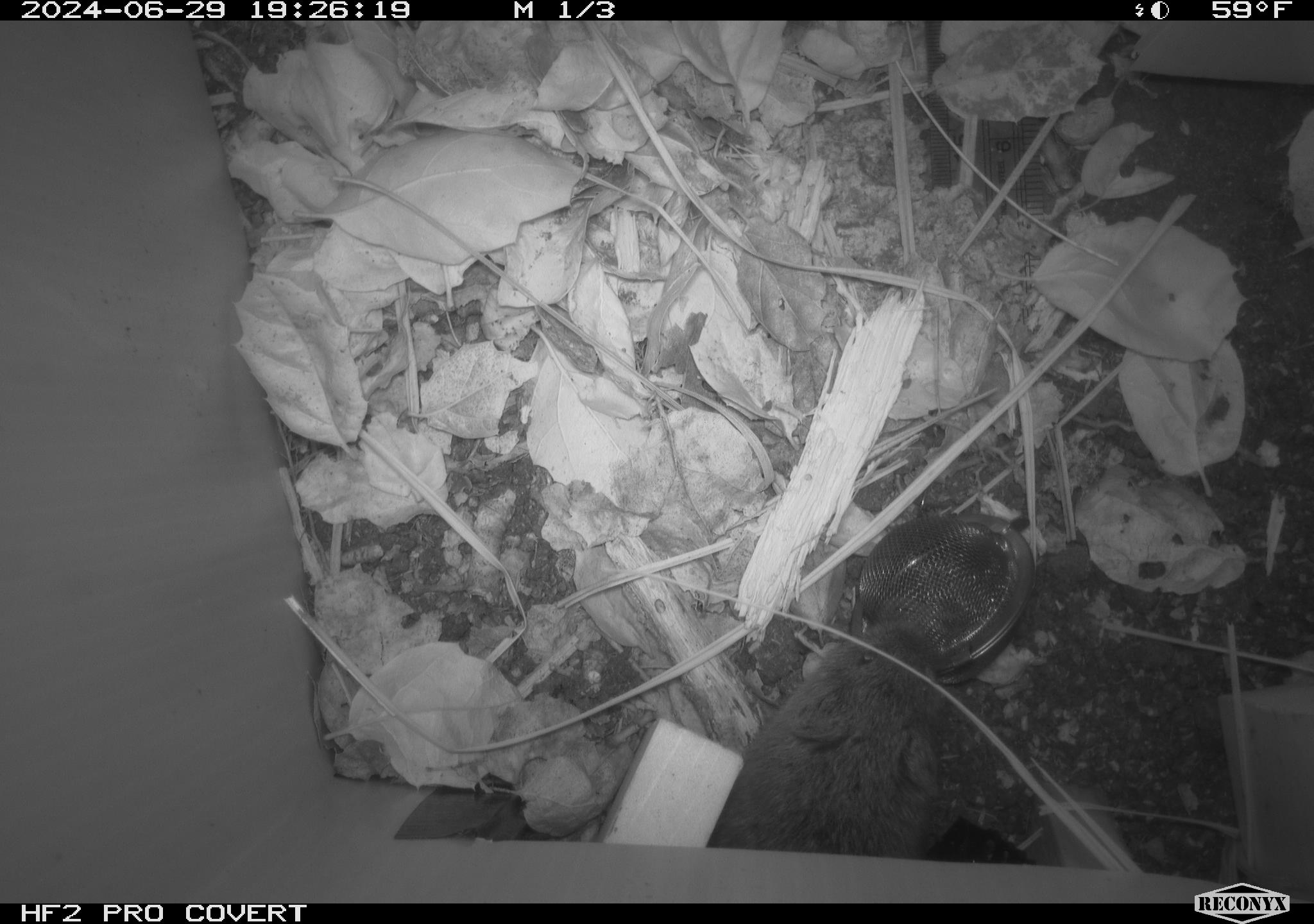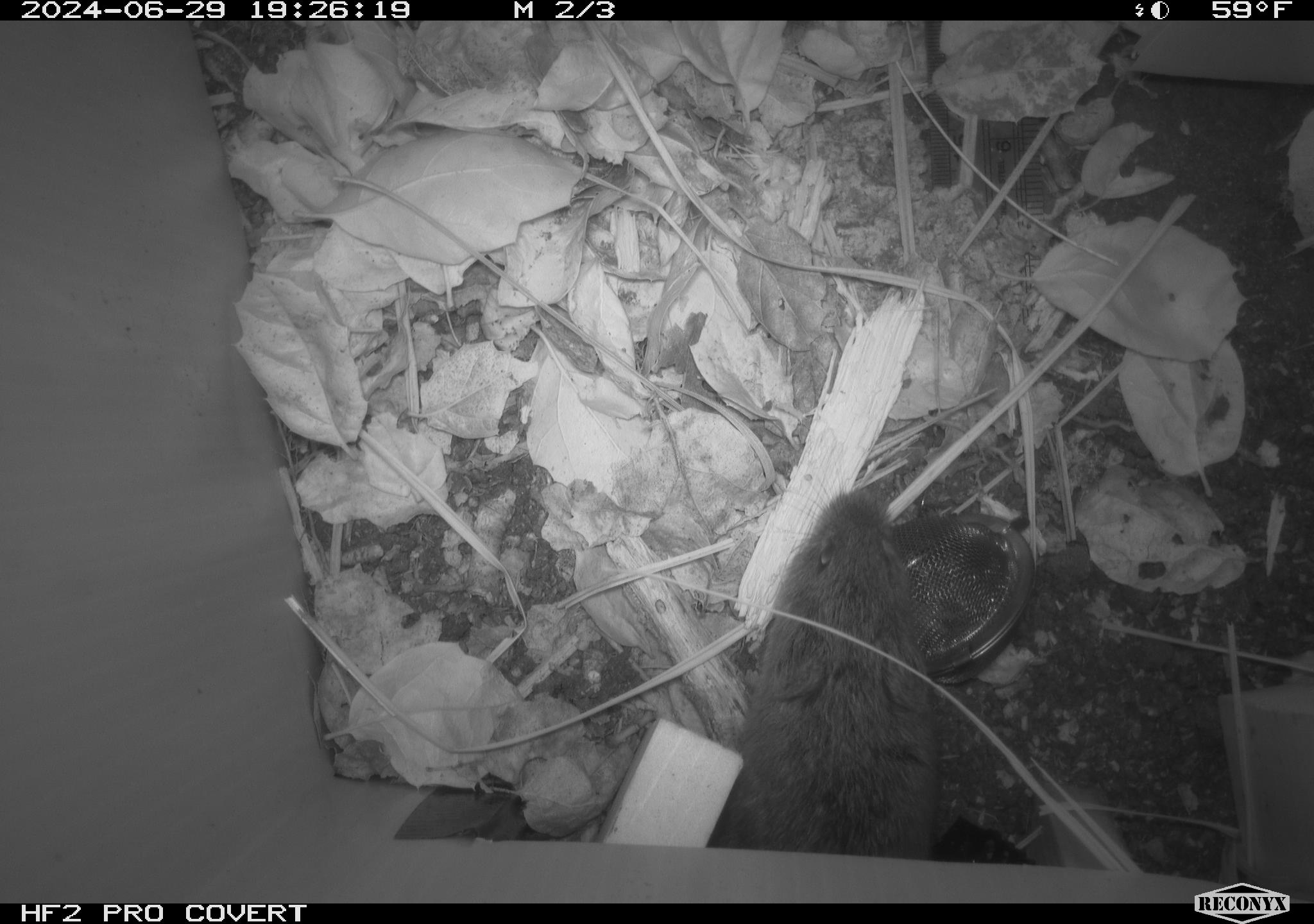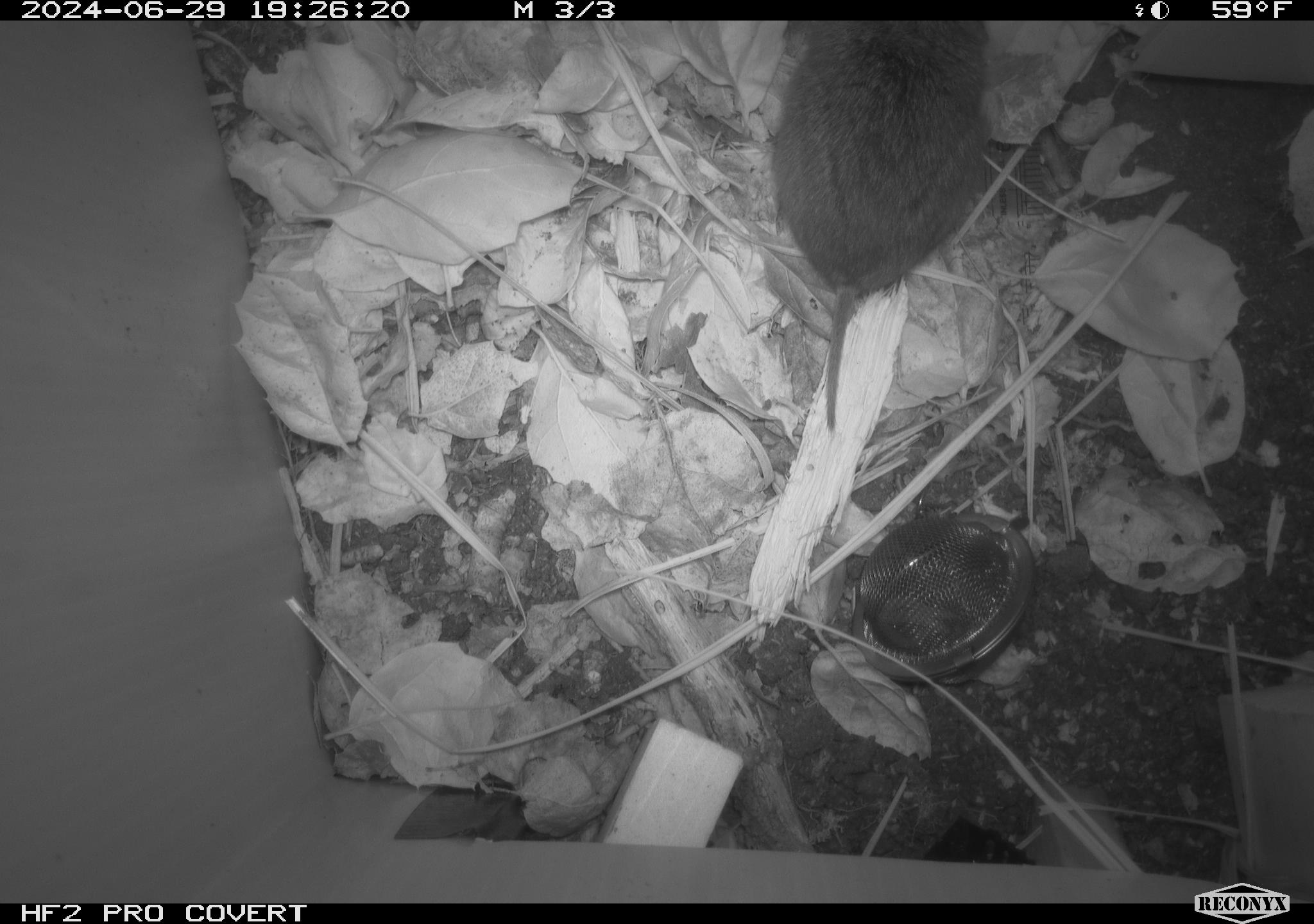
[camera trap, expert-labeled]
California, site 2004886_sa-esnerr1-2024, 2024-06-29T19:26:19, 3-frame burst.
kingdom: Animalia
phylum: Chordata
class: Mammalia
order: Rodentia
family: Cricetidae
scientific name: Cricetidae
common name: hamsters, voles, lemmings, and allies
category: cricetidae family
Cricetidae family (hamsters, voles, lemmings, and allies) (Cricetidae).